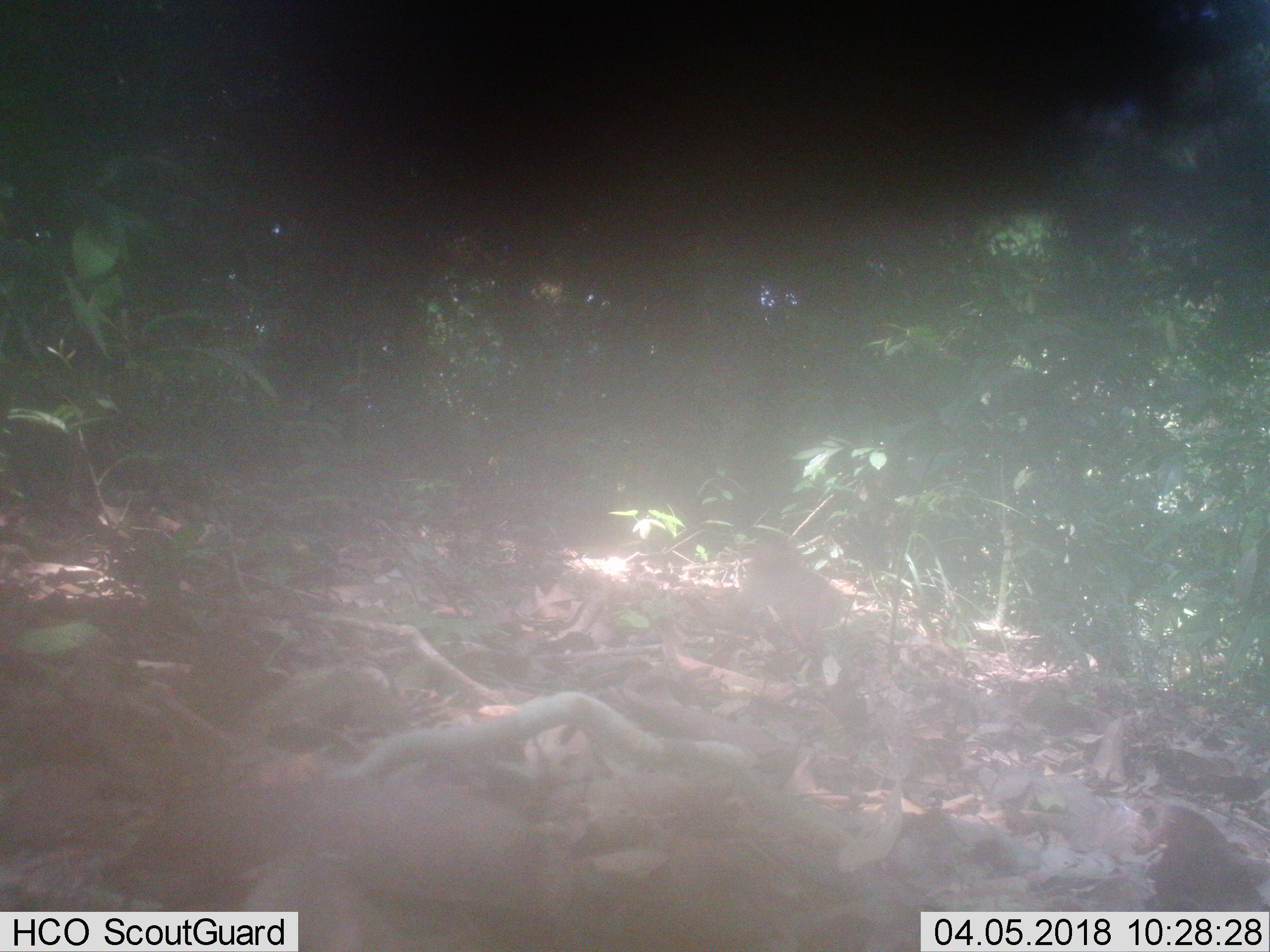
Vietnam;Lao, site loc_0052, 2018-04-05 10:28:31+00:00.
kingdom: Animalia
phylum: Chordata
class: Mammalia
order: Primates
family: Cercopithecidae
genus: Macaca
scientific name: Macaca nemestrina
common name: pig-tailed macaque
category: pig tailed macaque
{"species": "pig tailed macaque (pig-tailed macaque) (Macaca nemestrina)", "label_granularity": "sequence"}